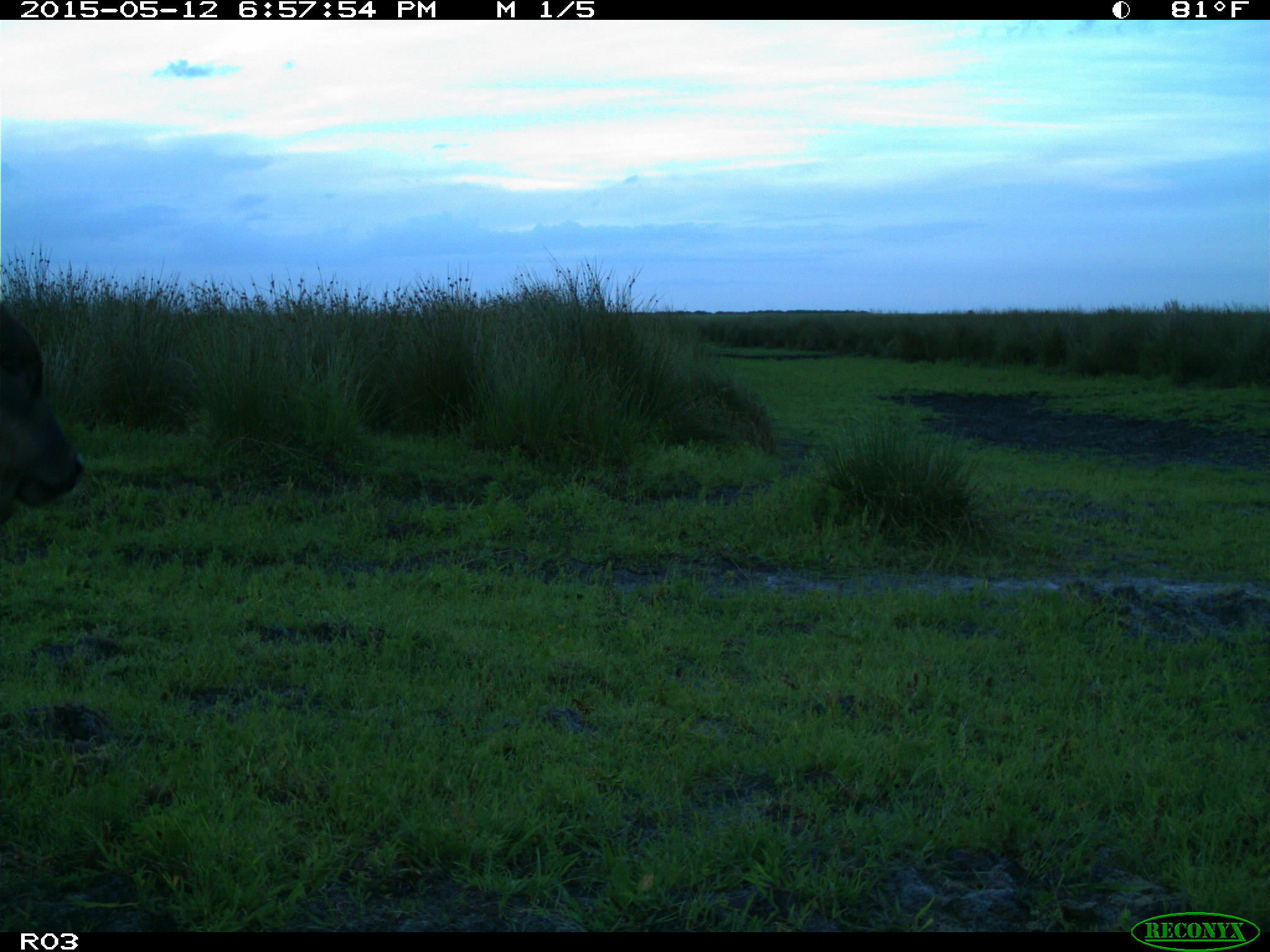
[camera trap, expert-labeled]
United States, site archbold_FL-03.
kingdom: Animalia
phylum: Chordata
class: Mammalia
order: Artiodactyla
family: Bovidae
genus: Bos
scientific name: Bos taurus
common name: domestic cow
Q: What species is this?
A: Bos taurus (domestic cow).